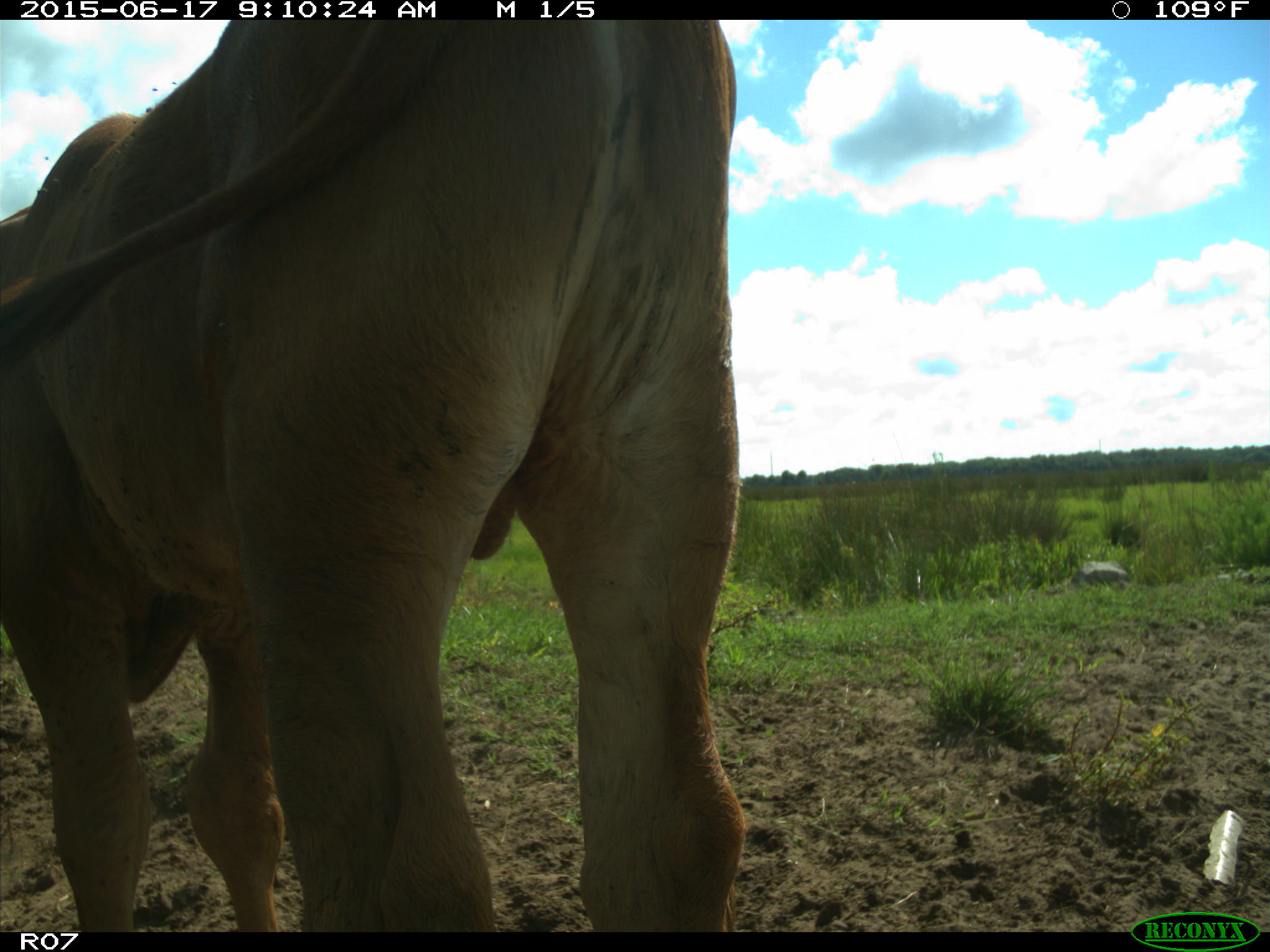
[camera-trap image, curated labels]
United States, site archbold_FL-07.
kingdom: Animalia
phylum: Chordata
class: Mammalia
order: Artiodactyla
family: Bovidae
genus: Bos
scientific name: Bos taurus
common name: domestic cow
Bos taurus (domestic cow).